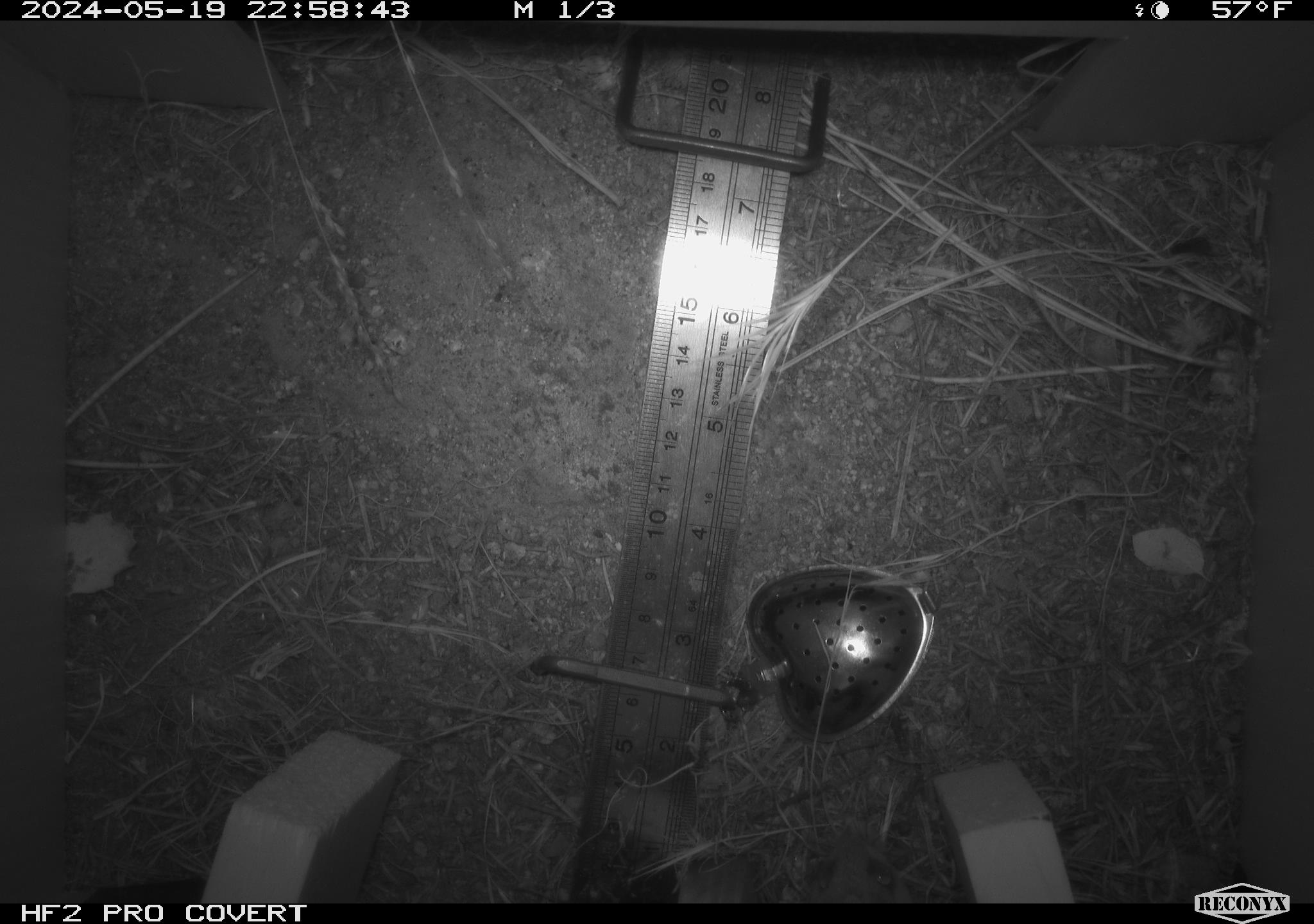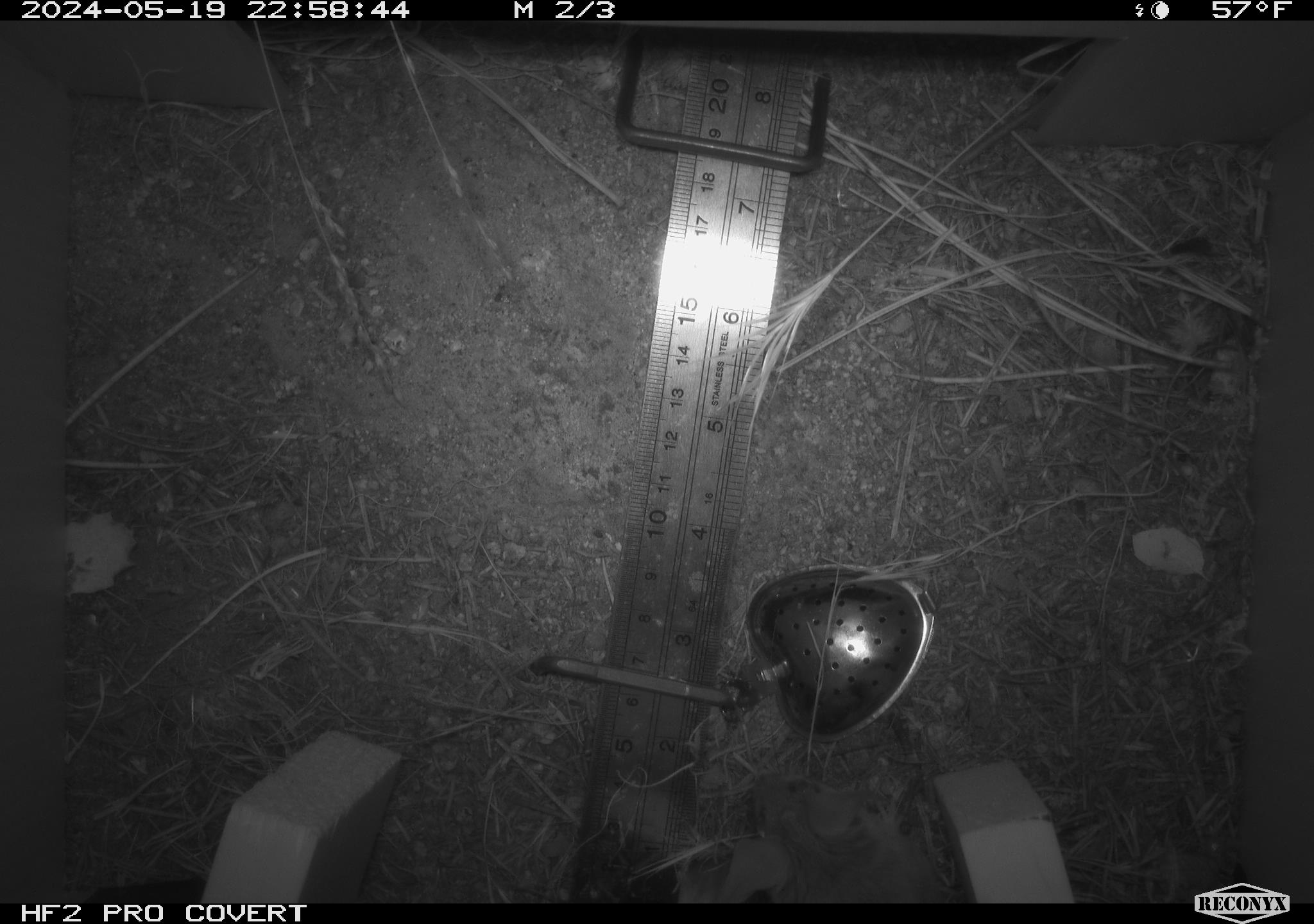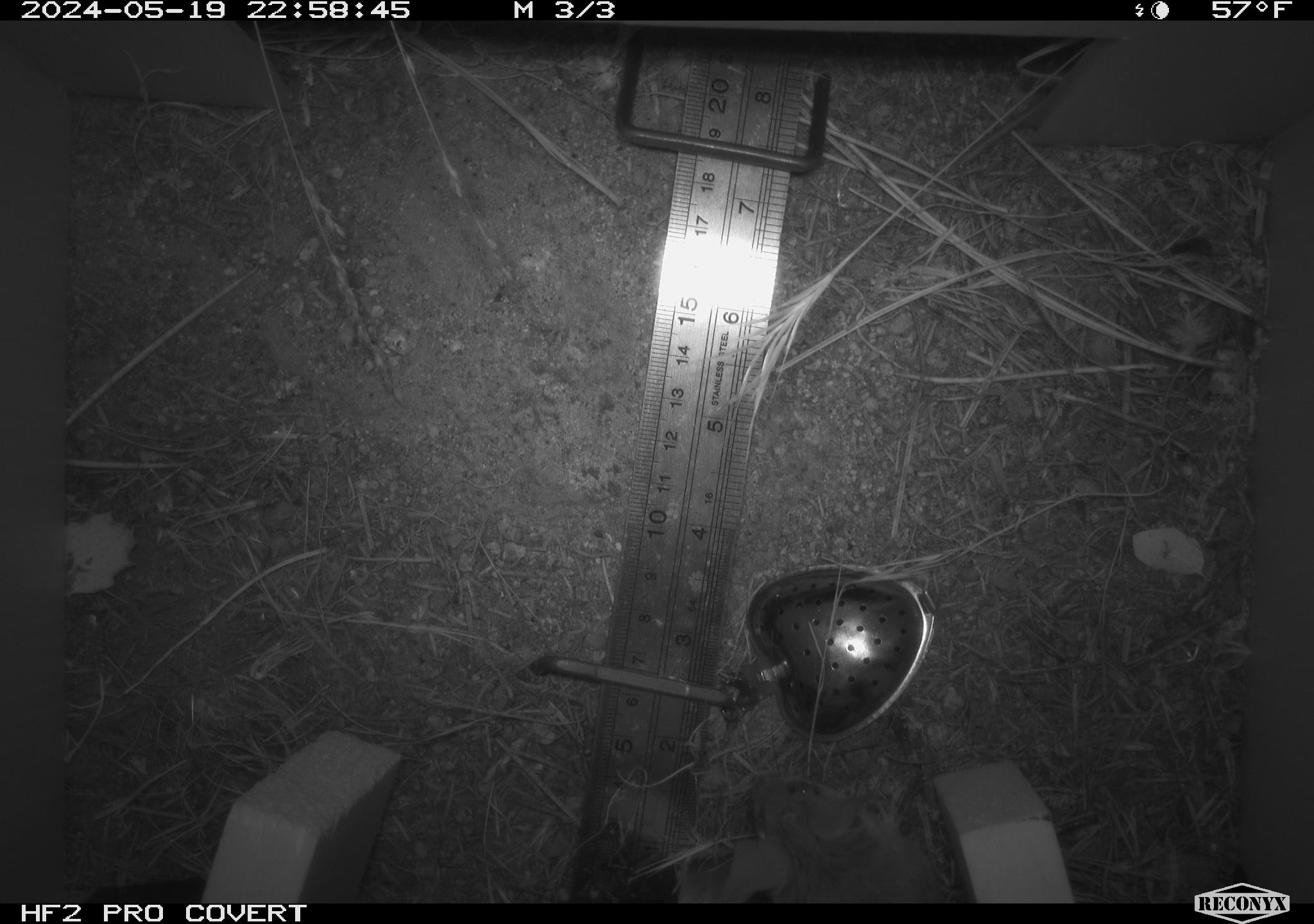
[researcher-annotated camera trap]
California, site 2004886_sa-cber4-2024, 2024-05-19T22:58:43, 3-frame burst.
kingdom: Animalia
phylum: Chordata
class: Mammalia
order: Rodentia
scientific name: Rodentia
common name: mouse species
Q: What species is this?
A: Mouse species (Rodentia).